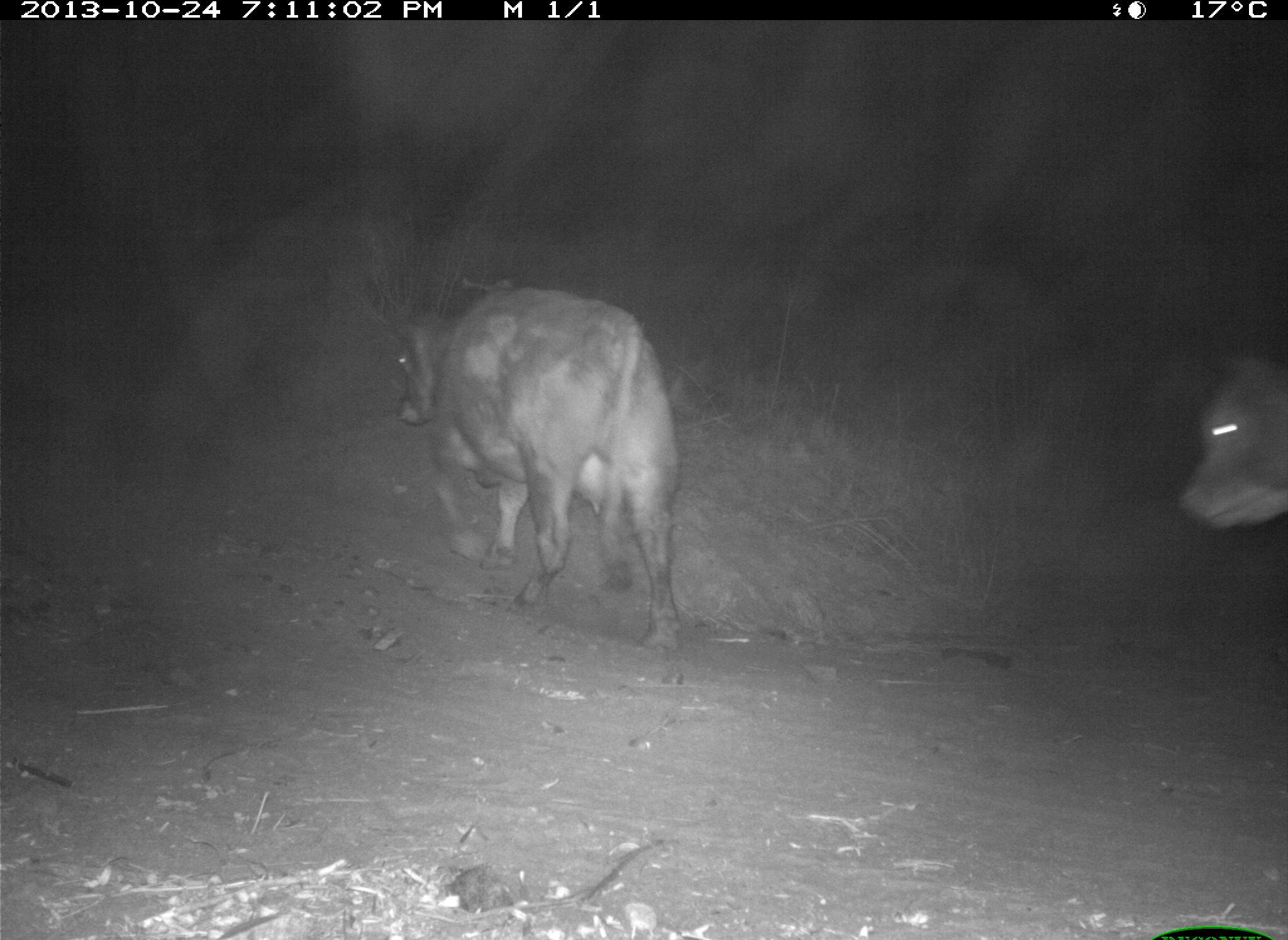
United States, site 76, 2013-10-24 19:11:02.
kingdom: Animalia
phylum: Chordata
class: Mammalia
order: Artiodactyla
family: Bovidae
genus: Bos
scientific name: Bos taurus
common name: cow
Cow (Bos taurus).